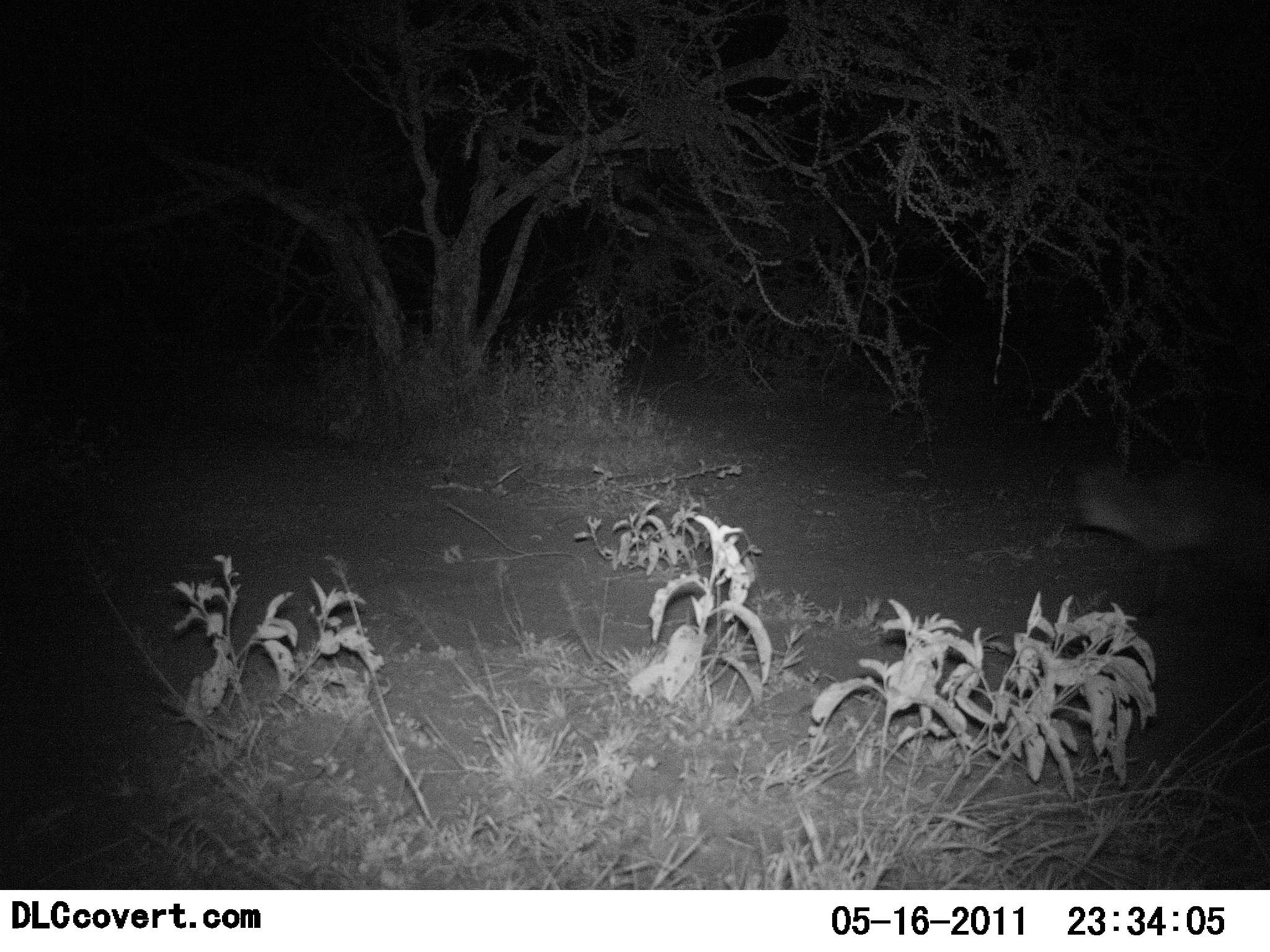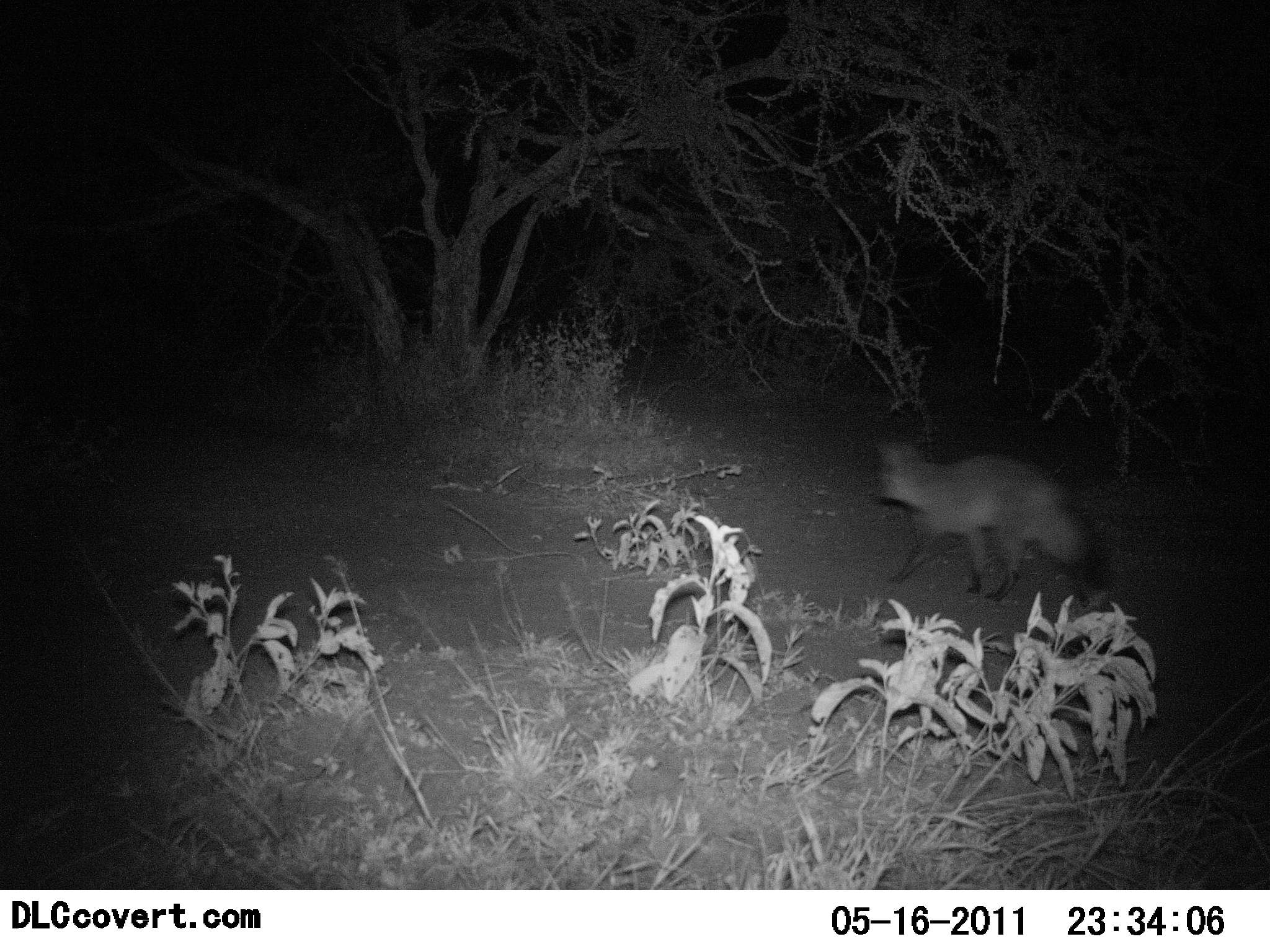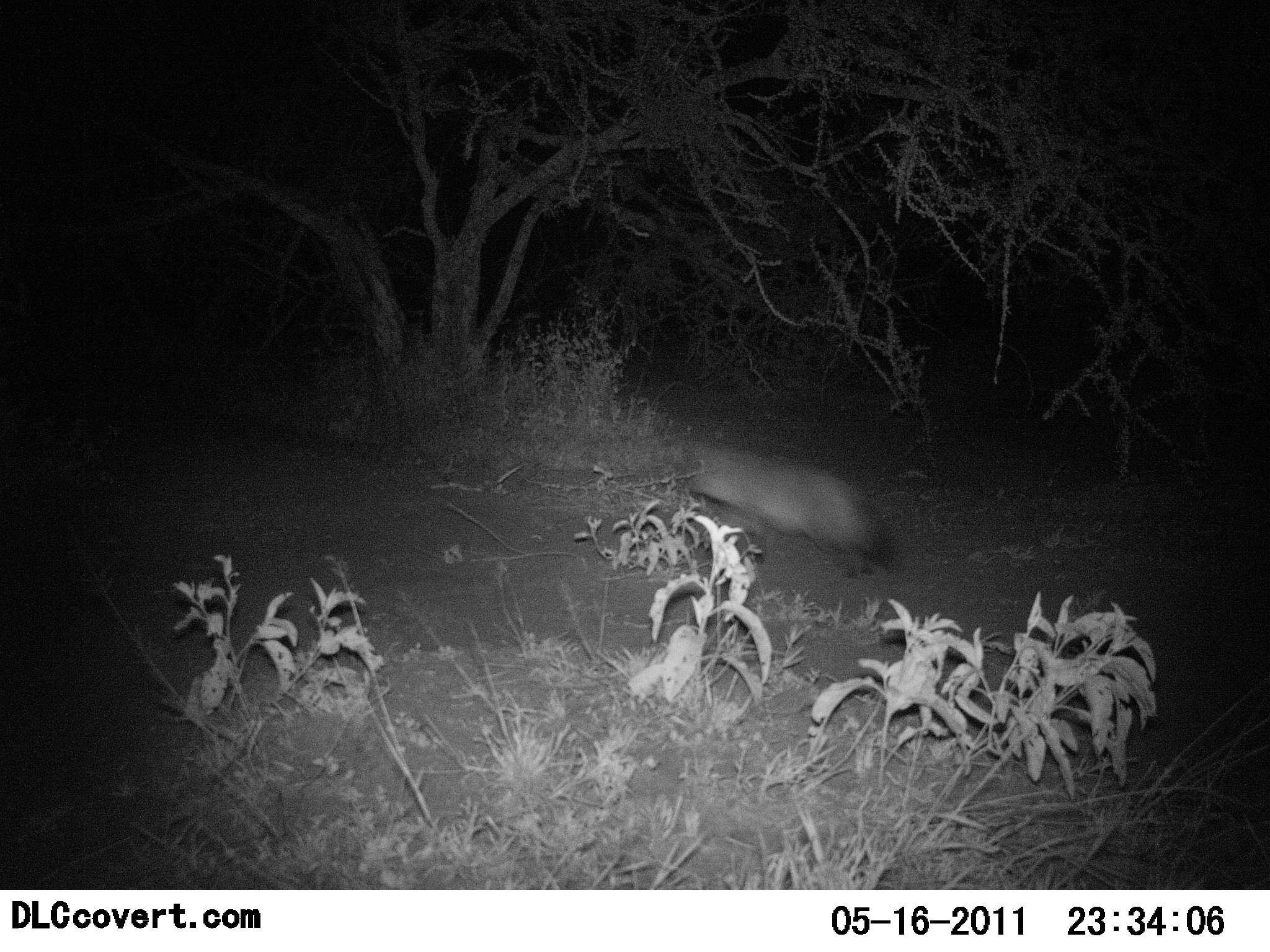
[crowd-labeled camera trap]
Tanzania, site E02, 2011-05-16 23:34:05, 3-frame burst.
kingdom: Animalia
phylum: Chordata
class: Mammalia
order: Carnivora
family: Canidae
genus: Otocyon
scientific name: Otocyon megalotis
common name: bat-eared fox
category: batearedfox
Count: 1.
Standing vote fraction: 0%.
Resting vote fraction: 0%.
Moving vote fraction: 92%.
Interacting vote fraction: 8%.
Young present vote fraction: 0%.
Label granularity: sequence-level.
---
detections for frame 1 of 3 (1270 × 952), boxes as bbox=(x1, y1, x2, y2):
animal: bbox=(1068, 463, 1270, 600)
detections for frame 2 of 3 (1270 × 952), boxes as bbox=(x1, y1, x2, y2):
animal: bbox=(875, 439, 1117, 603)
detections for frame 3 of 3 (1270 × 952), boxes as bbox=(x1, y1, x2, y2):
animal: bbox=(677, 443, 897, 580)